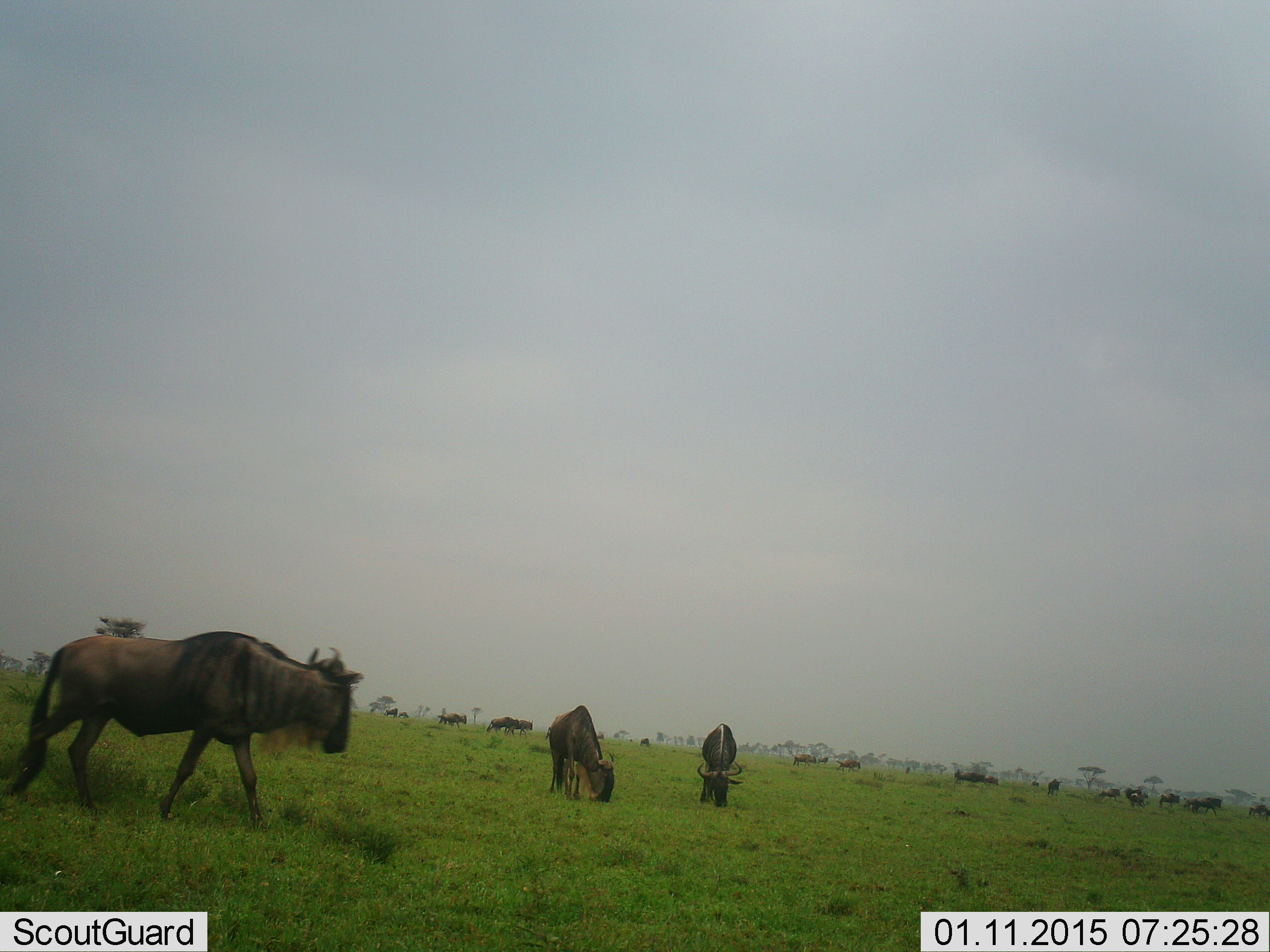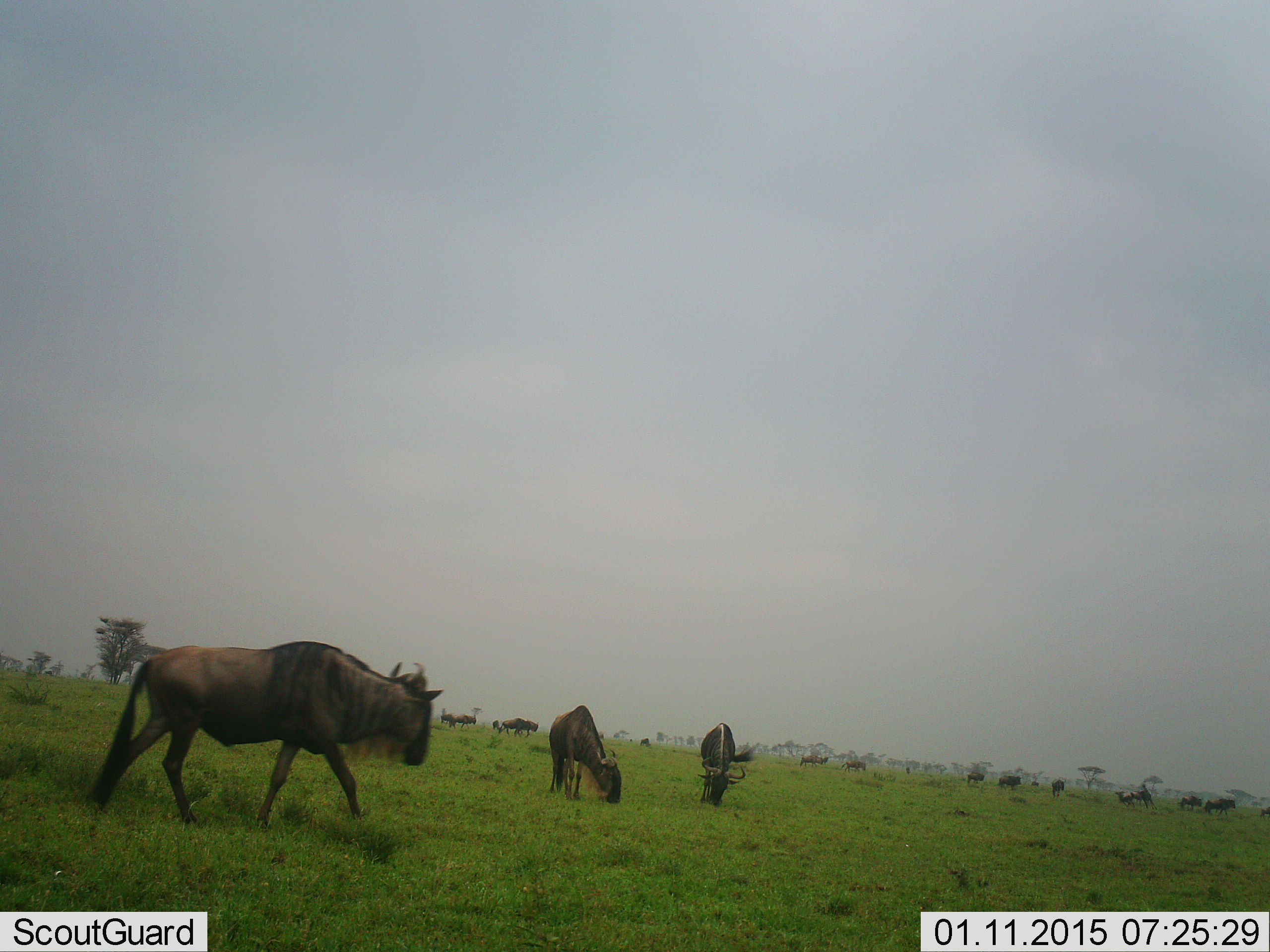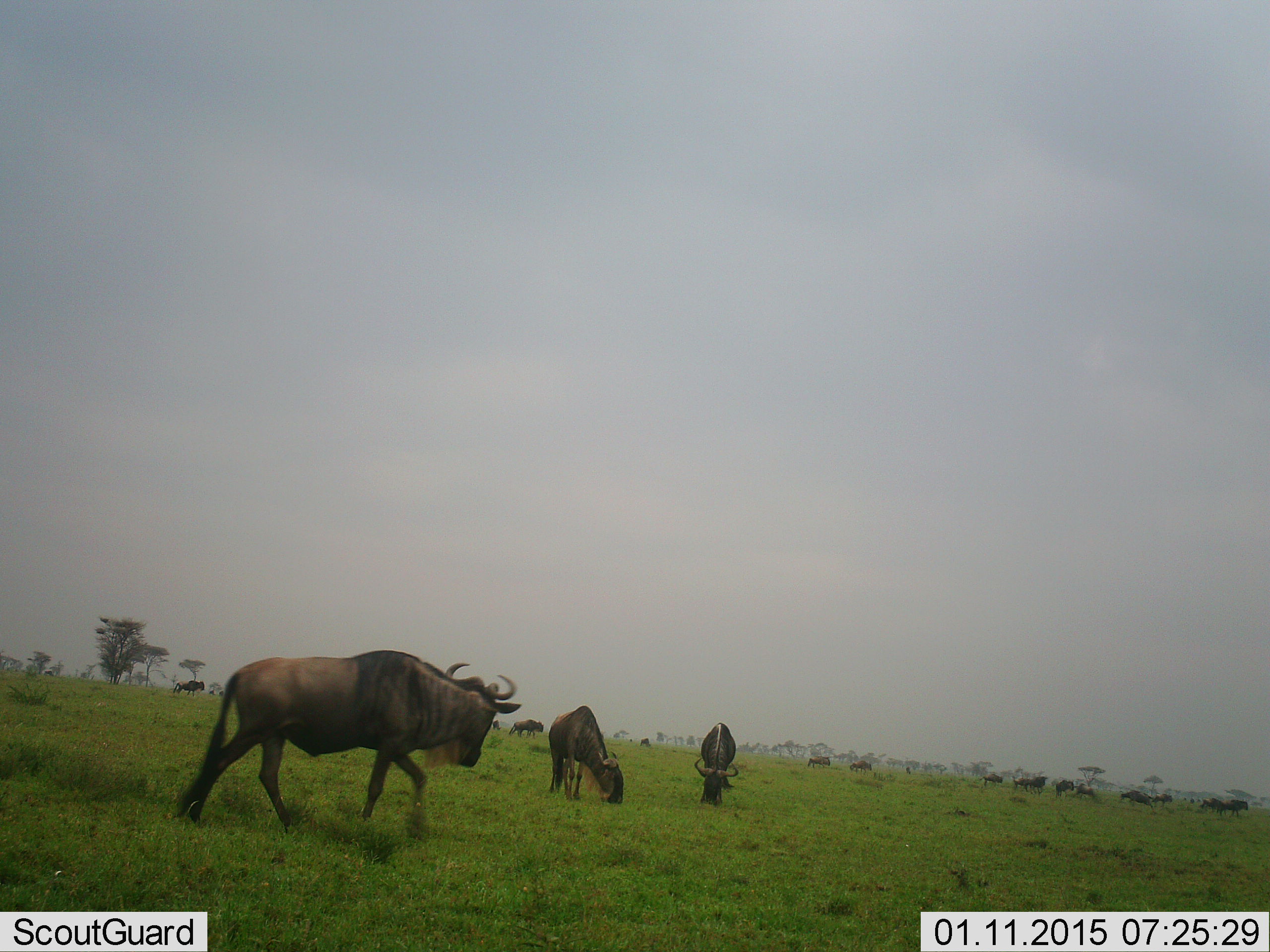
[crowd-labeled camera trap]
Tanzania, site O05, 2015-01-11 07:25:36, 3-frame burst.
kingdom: Animalia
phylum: Chordata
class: Mammalia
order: Artiodactyla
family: Bovidae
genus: Connochaetes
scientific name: Connochaetes taurinus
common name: blue wildebeest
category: wildebeest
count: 11-50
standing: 30%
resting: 0%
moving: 100%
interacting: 0%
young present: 0%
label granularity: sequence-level